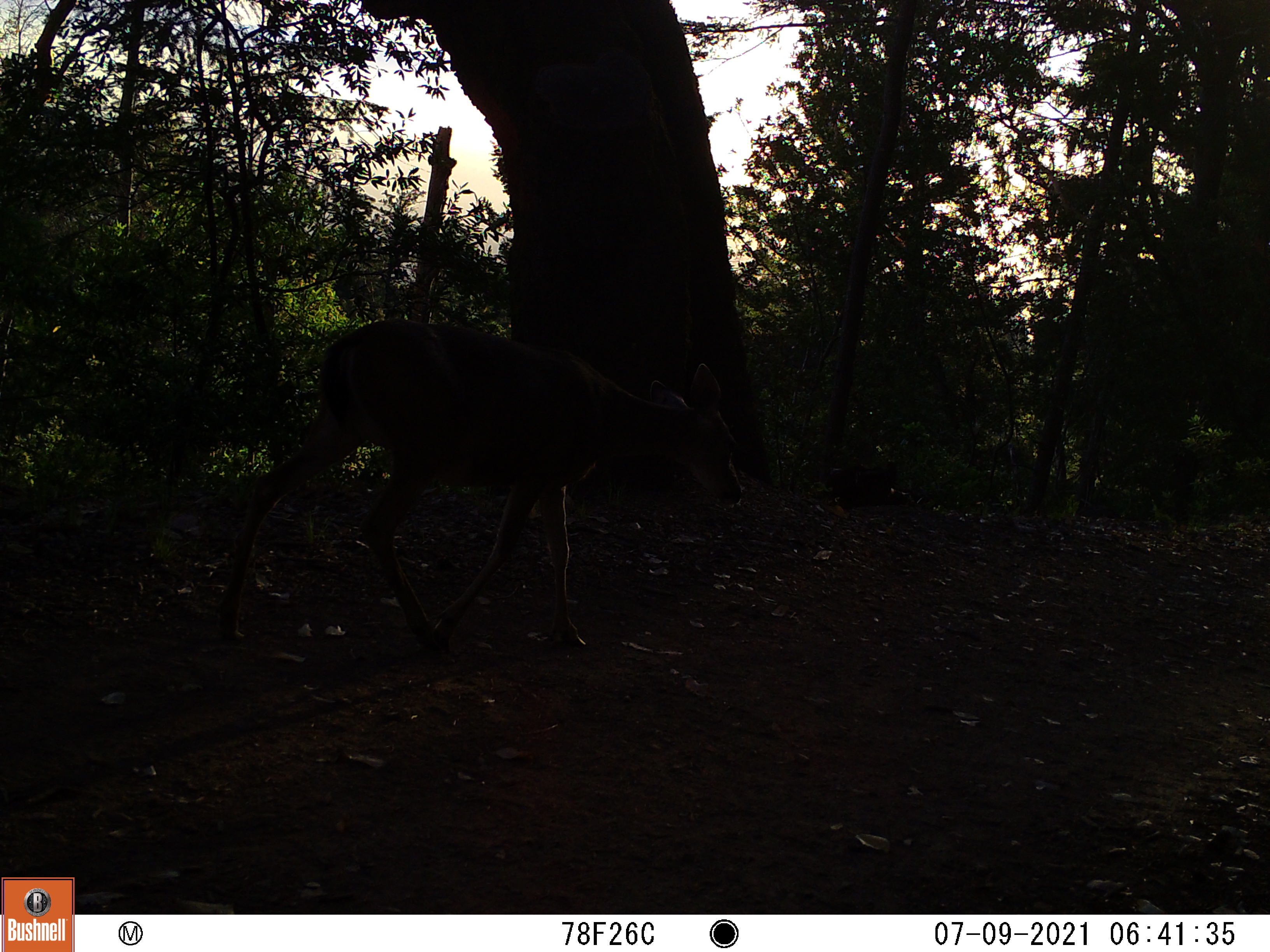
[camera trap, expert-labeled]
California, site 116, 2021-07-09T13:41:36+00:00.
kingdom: Animalia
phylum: Chordata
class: Mammalia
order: Artiodactyla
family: Cervidae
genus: Odocoileus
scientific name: Odocoileus hemionus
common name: mule deer